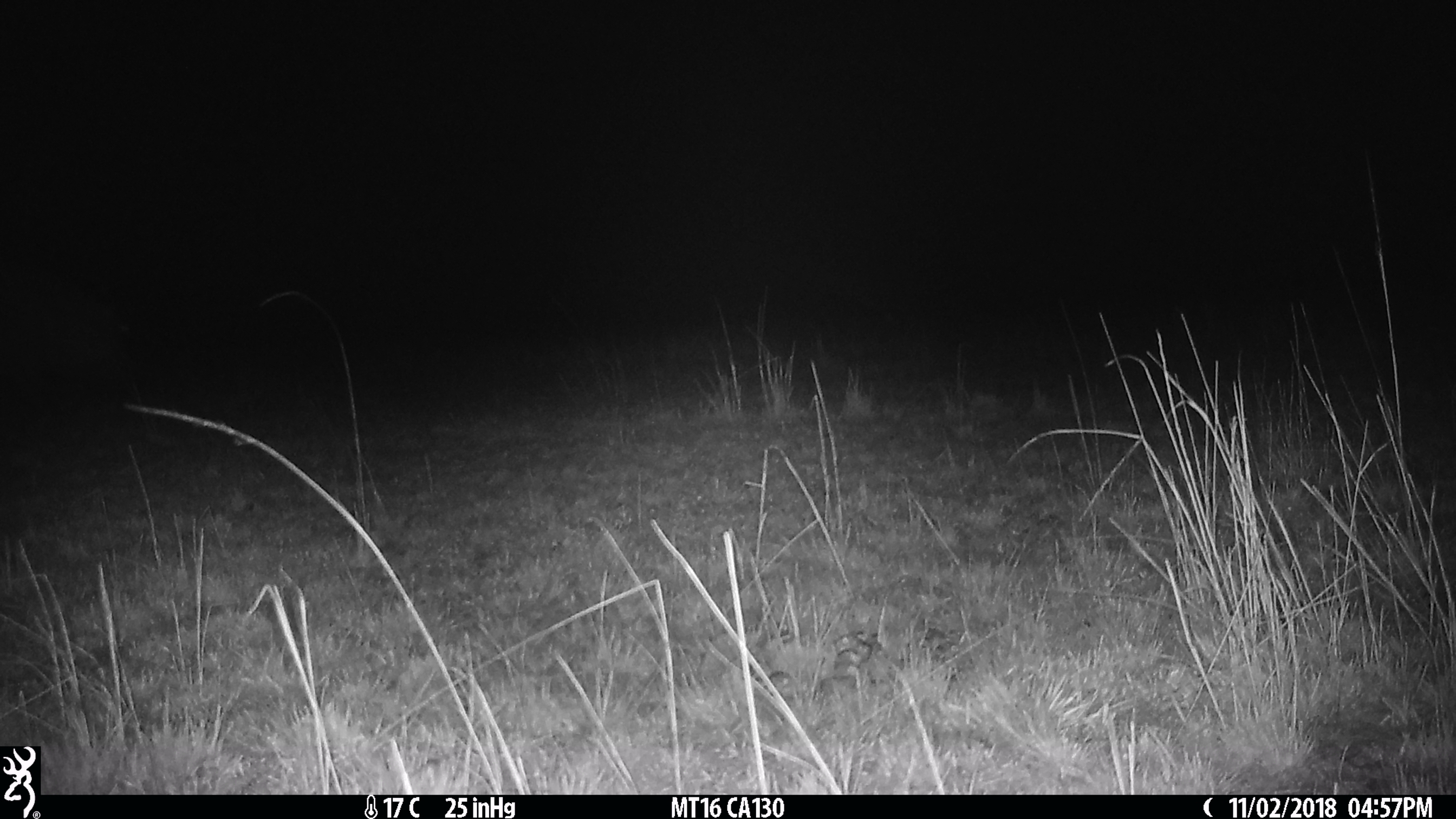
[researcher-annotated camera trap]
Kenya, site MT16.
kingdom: Animalia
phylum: Chordata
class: Mammalia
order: Artiodactyla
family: Hippopotamidae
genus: Hippopotamus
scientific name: Hippopotamus amphibius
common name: hippopotamus